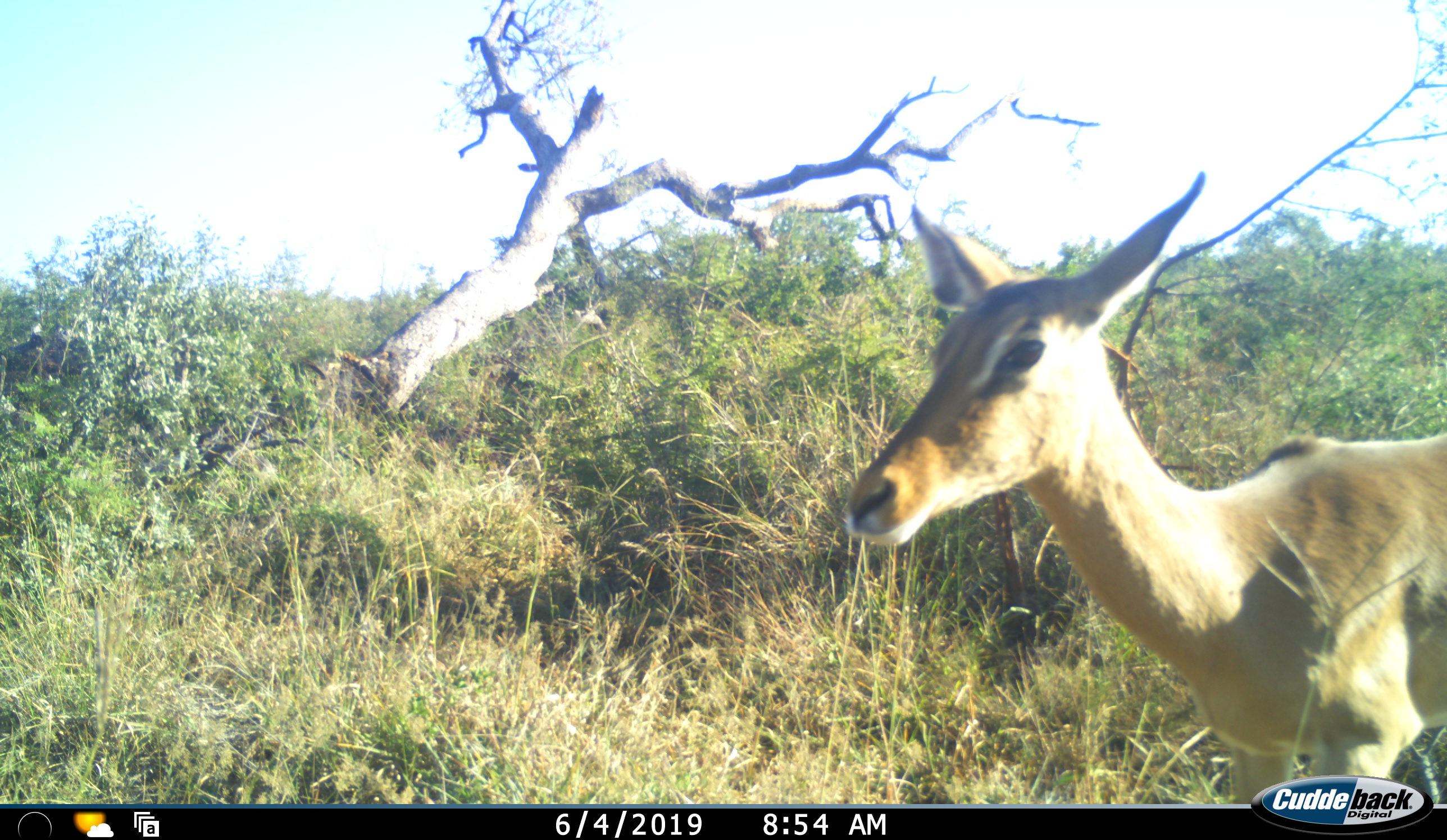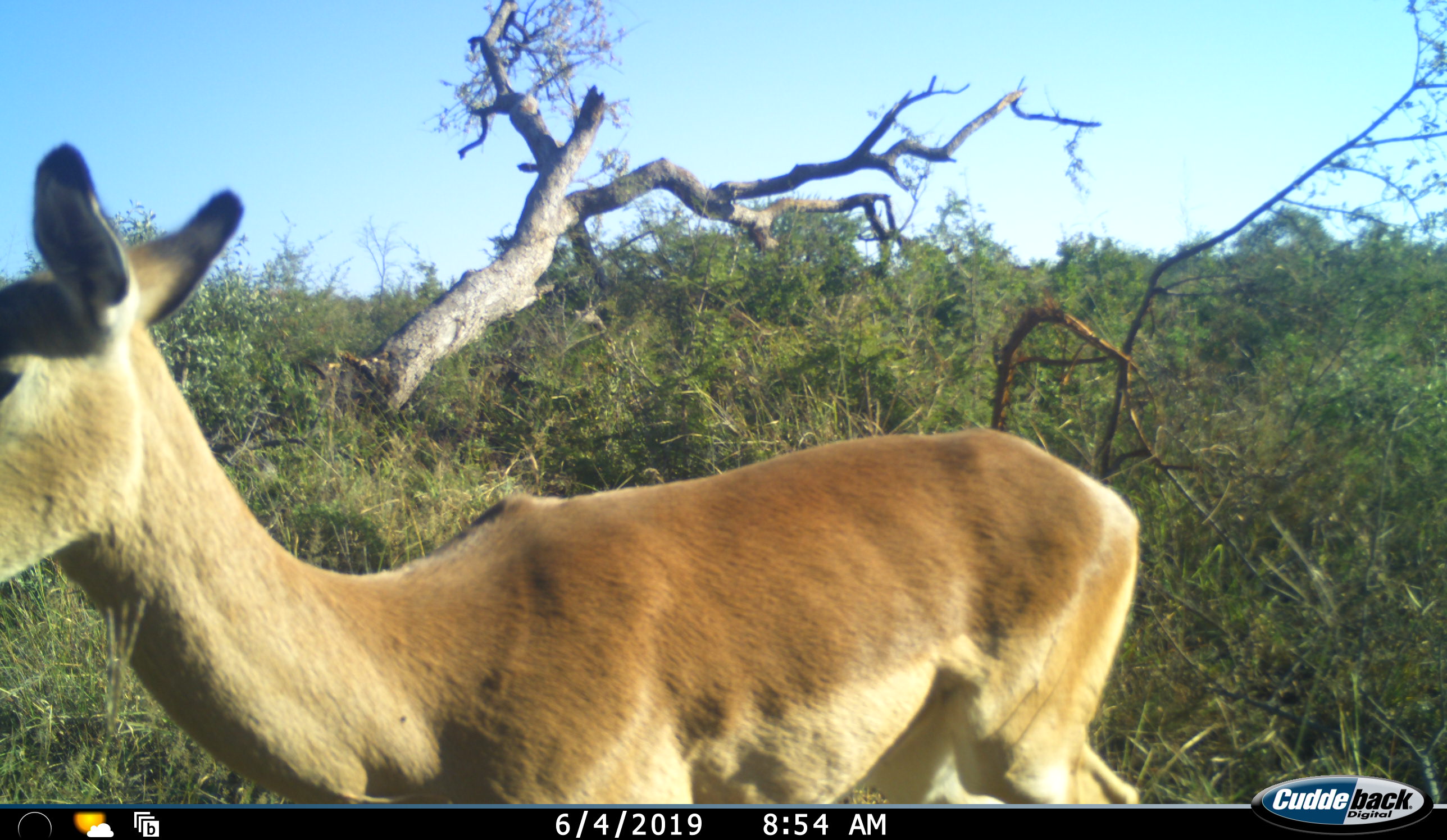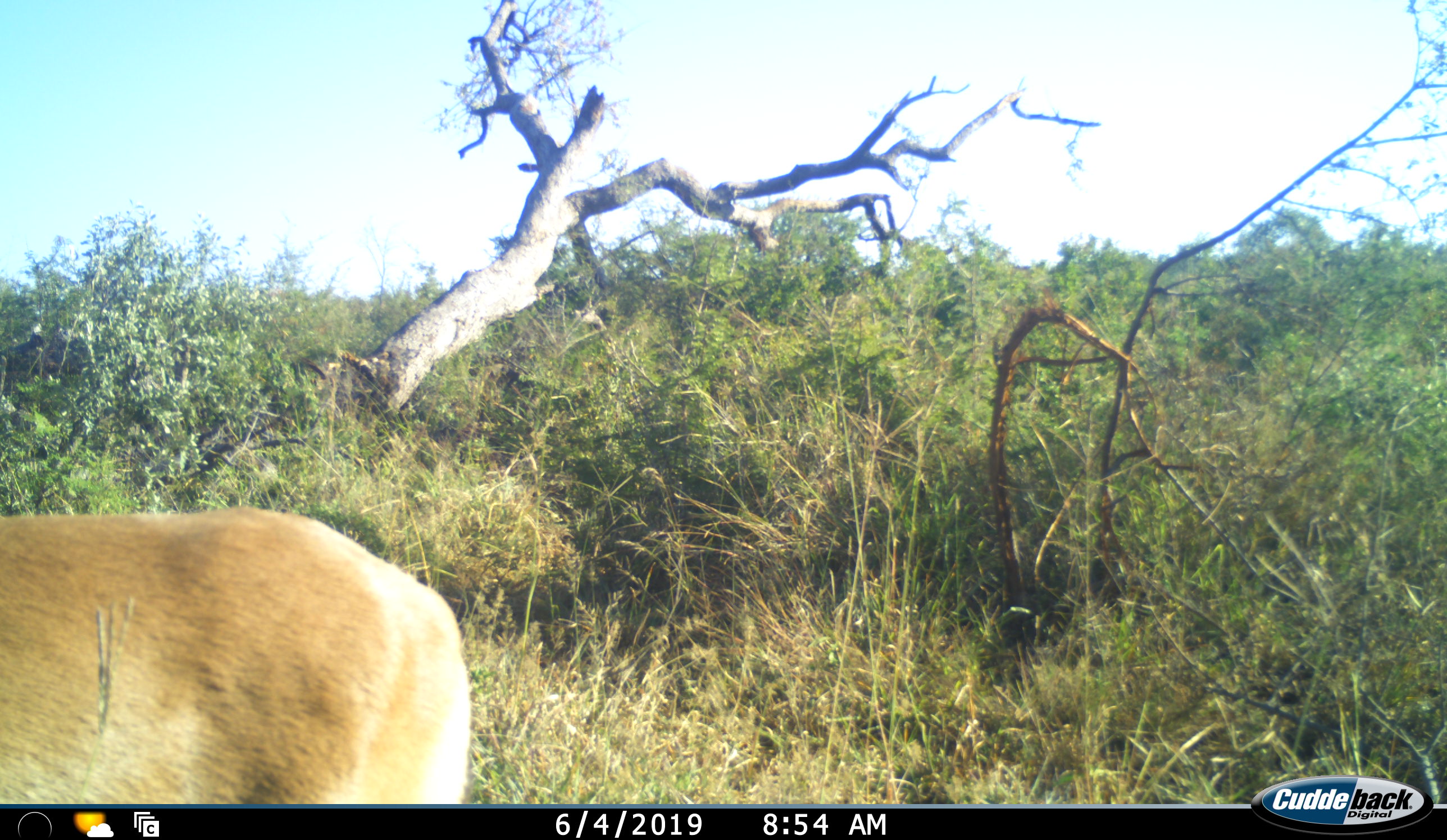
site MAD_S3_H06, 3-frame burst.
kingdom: Animalia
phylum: Chordata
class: Mammalia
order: Artiodactyla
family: Bovidae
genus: Aepyceros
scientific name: Aepyceros melampus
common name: impala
Impala (Aepyceros melampus), count 1. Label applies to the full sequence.